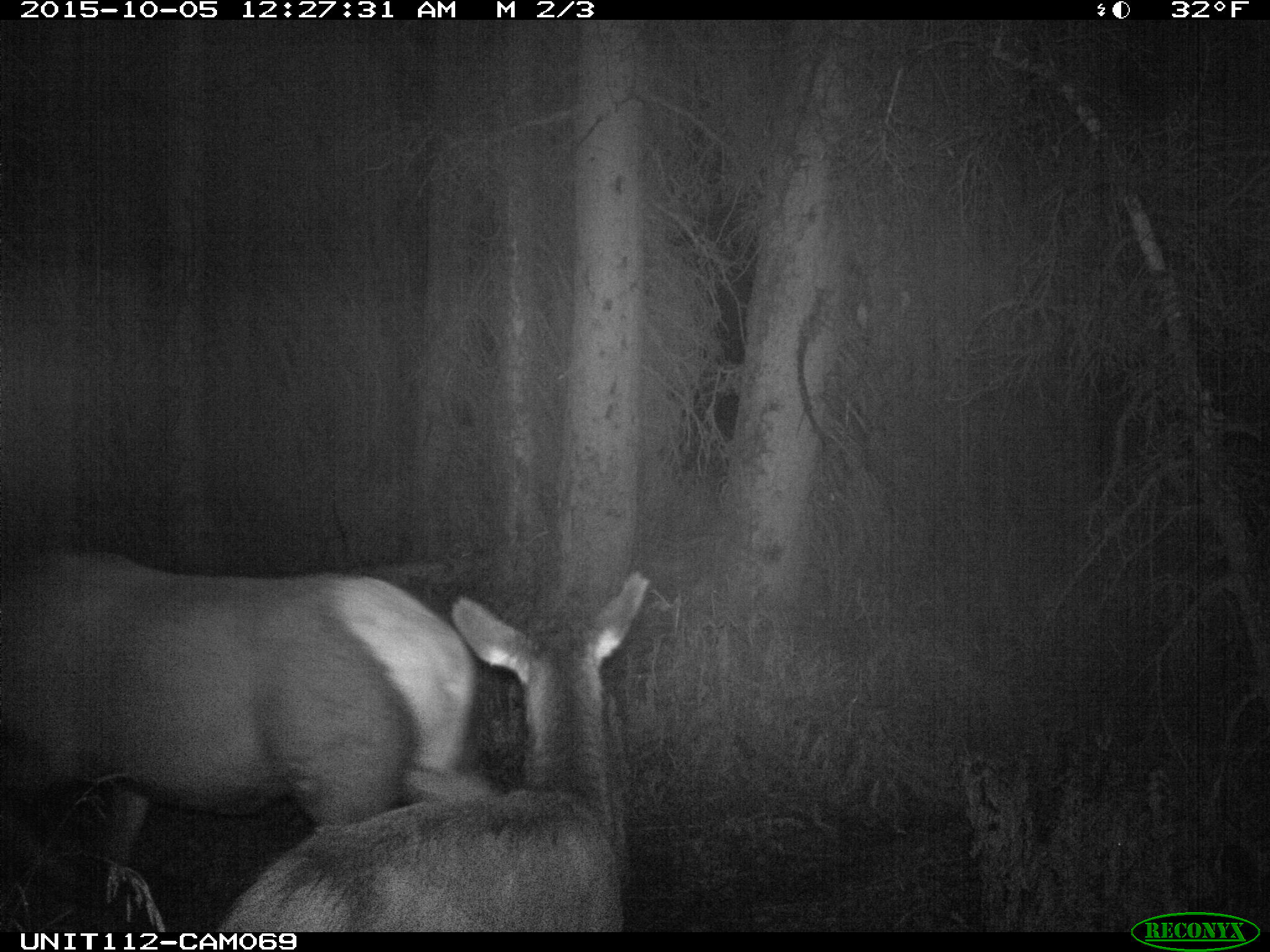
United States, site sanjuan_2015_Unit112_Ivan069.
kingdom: Animalia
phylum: Chordata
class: Mammalia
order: Artiodactyla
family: Cervidae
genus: Cervus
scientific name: Cervus elaphus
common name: red deer